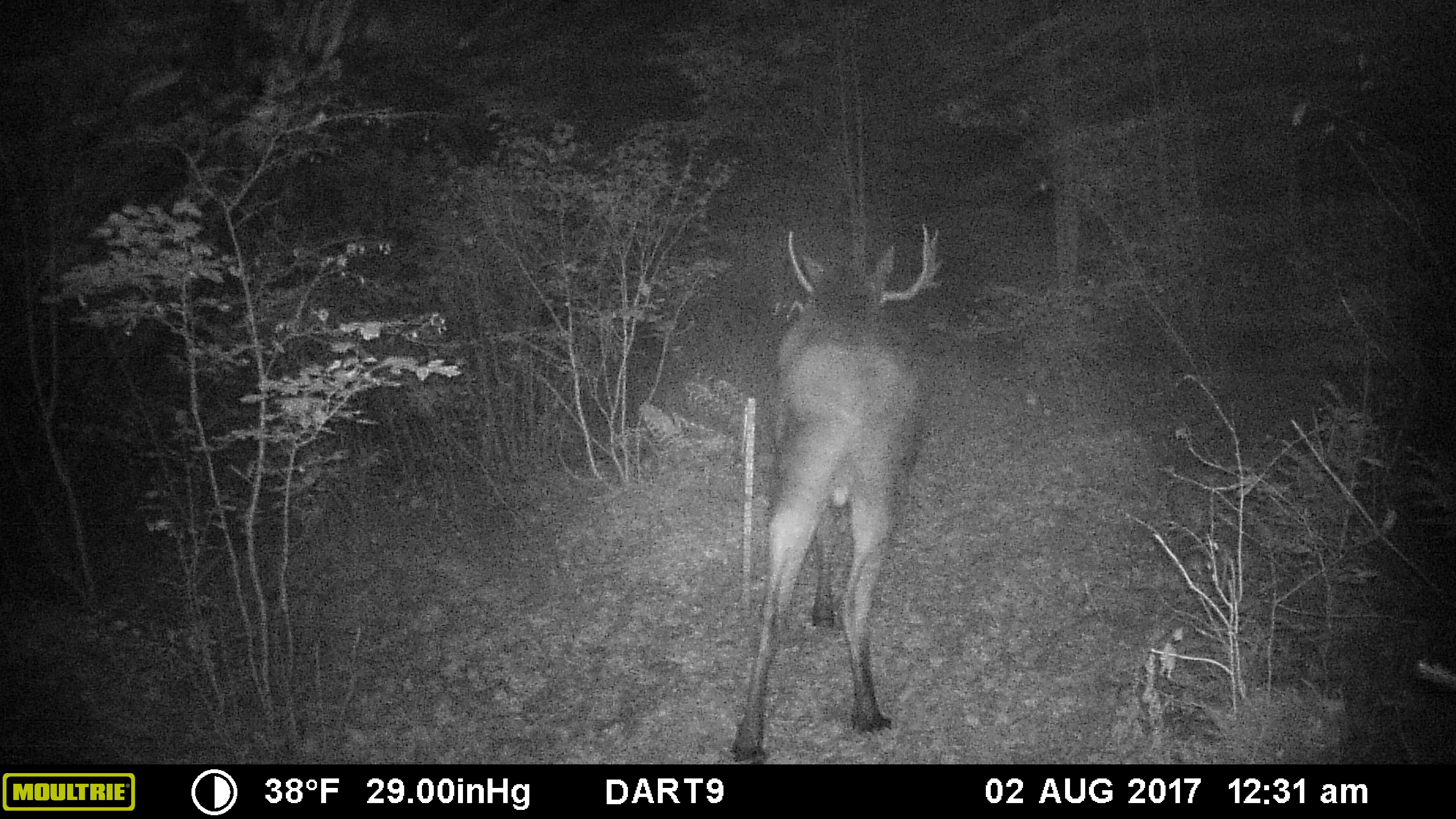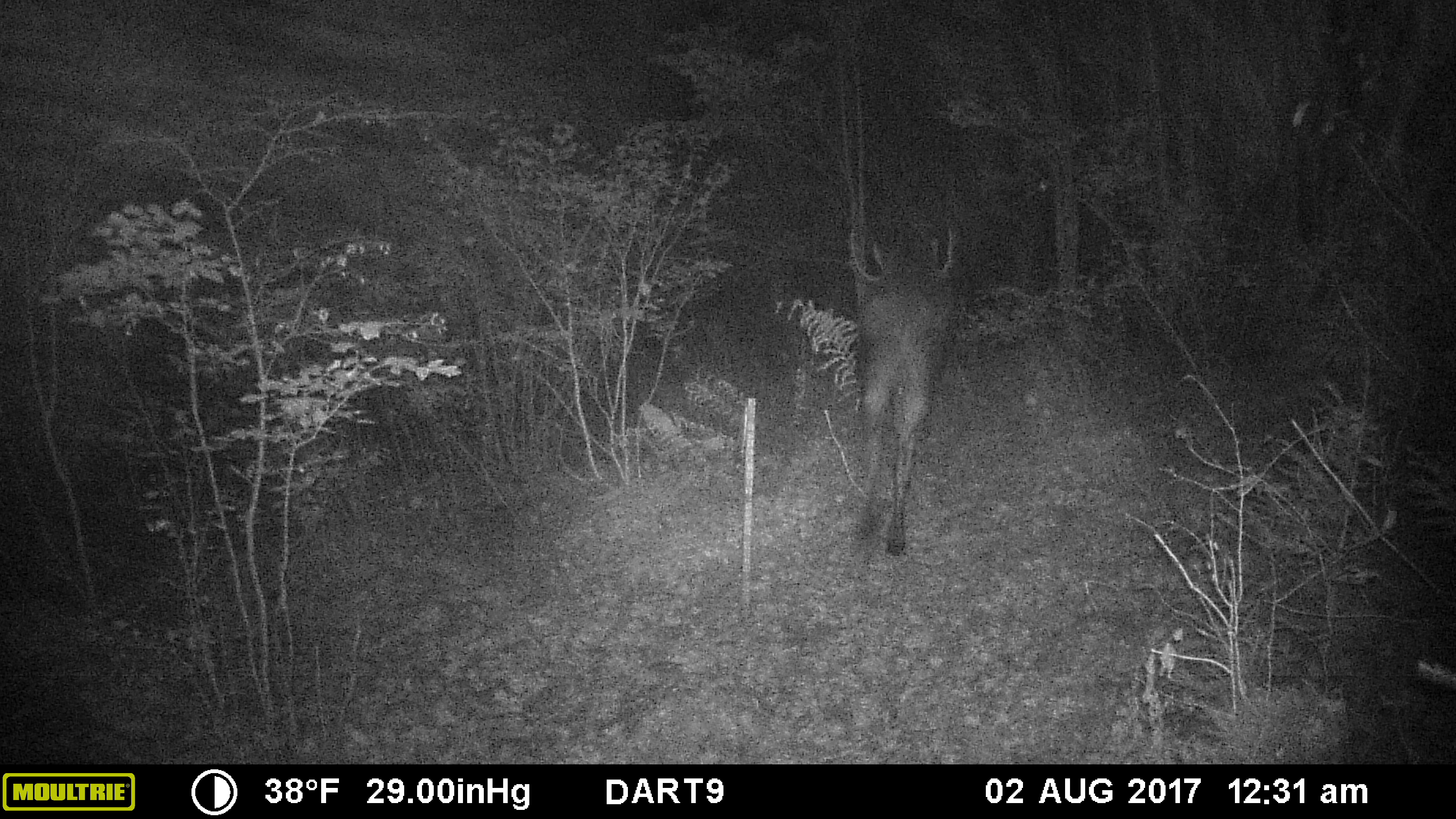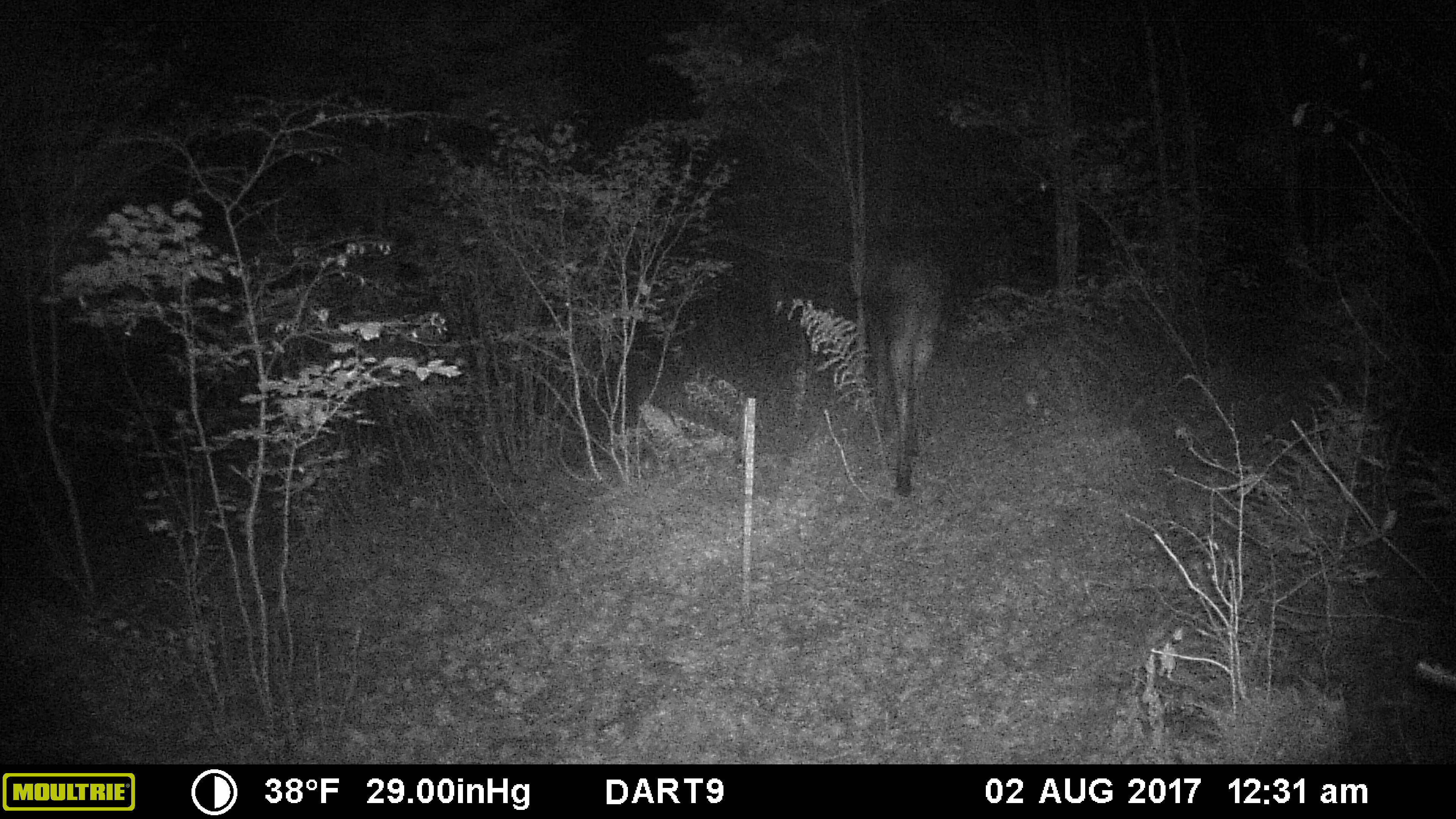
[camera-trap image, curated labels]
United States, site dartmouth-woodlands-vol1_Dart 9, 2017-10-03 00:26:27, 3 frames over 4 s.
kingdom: Animalia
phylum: Chordata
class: Mammalia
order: Artiodactyla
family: Cervidae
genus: Alces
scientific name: Alces alces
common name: moose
Moose (Alces alces).